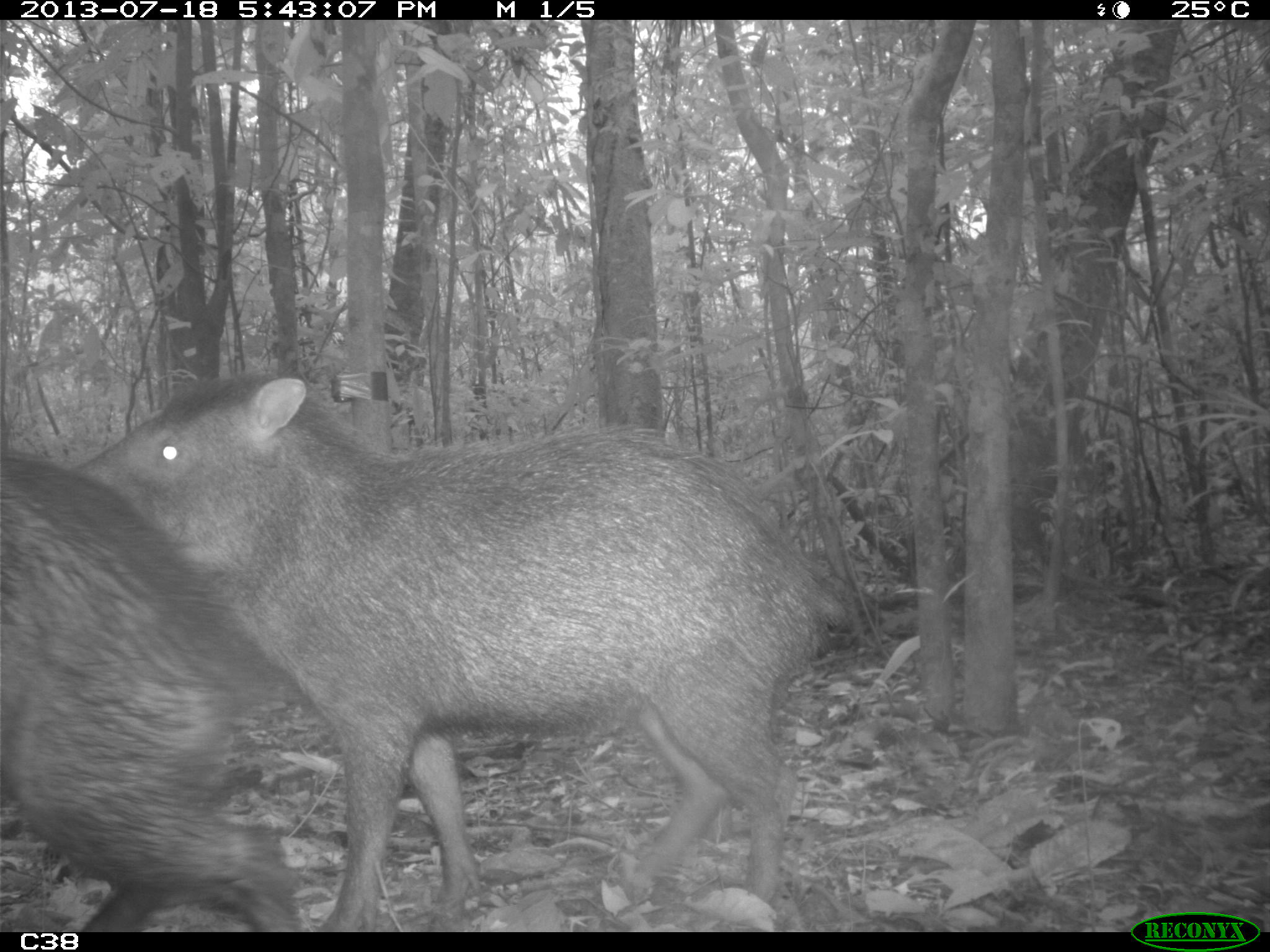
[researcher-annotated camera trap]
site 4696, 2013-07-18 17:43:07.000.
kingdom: Animalia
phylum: Chordata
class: Mammalia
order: Artiodactyla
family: Tayassuidae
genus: Tayassu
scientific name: Tayassu pecari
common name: white-lipped peccary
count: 3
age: adult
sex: male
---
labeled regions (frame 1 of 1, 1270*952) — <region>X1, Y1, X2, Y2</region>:
tayassu pecari: <region>75, 365, 833, 927</region>; <region>0, 450, 302, 928</region>